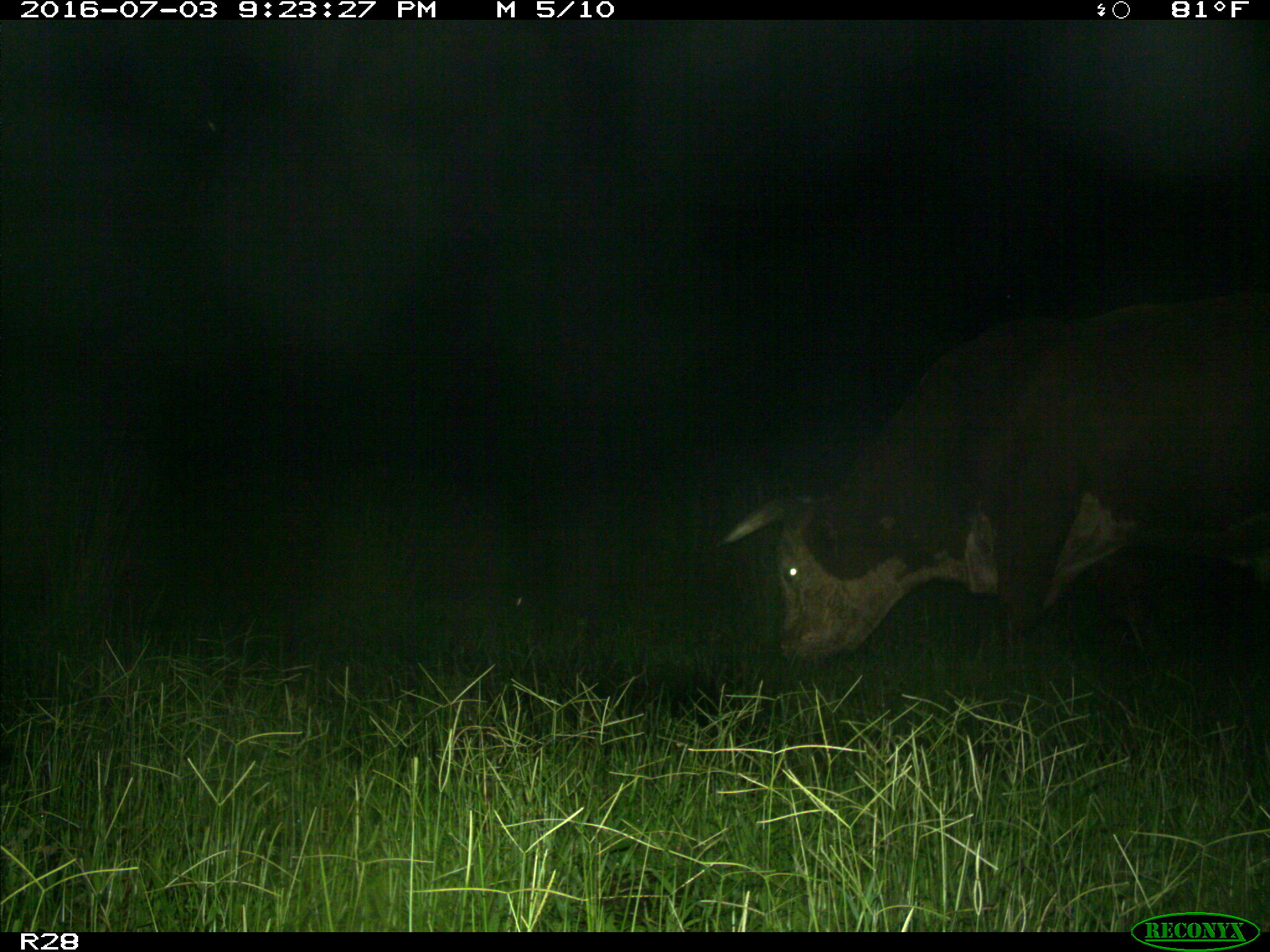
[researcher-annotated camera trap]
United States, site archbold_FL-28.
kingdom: Animalia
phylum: Chordata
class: Mammalia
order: Artiodactyla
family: Bovidae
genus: Bos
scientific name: Bos taurus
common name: domestic cow